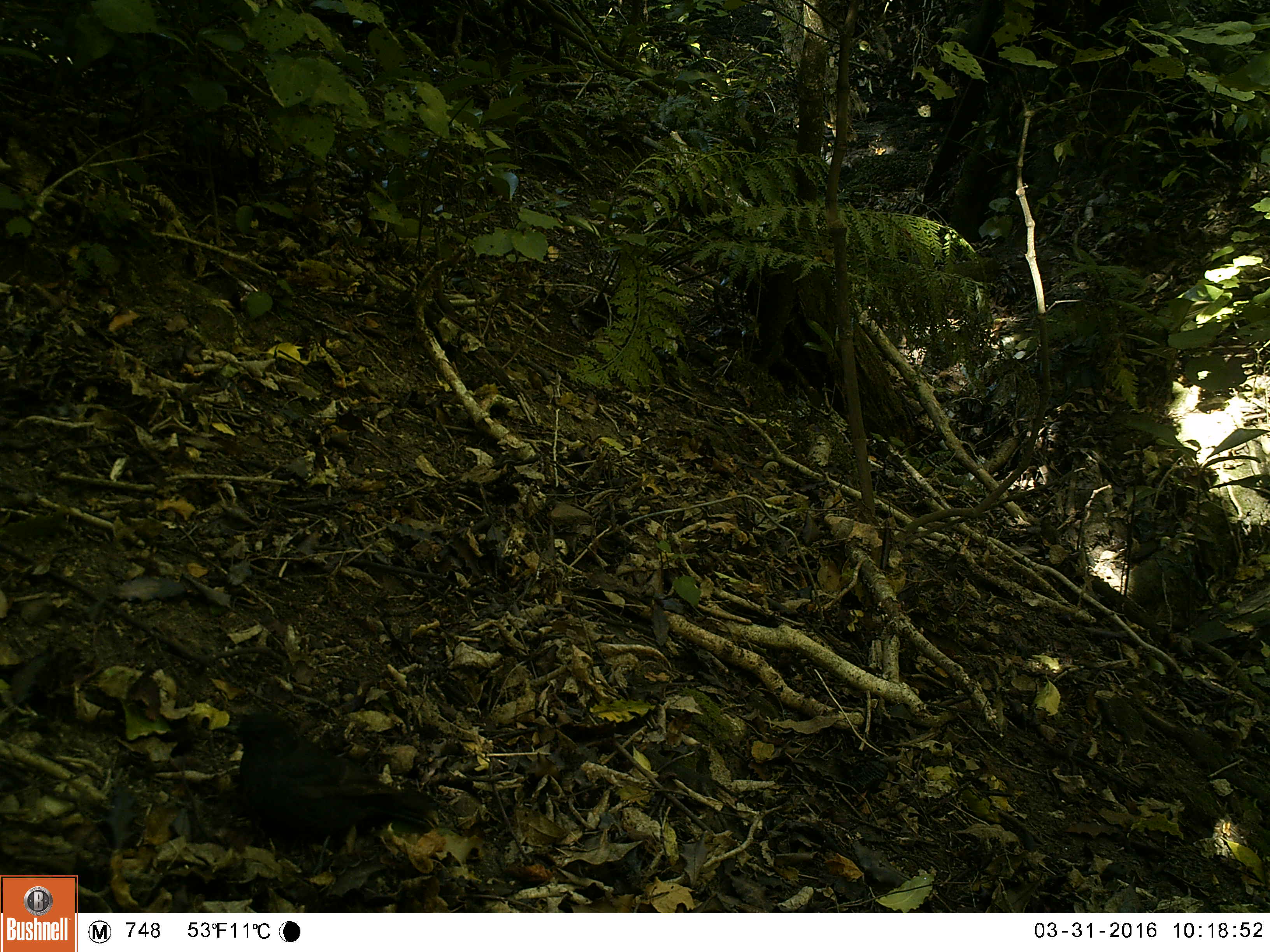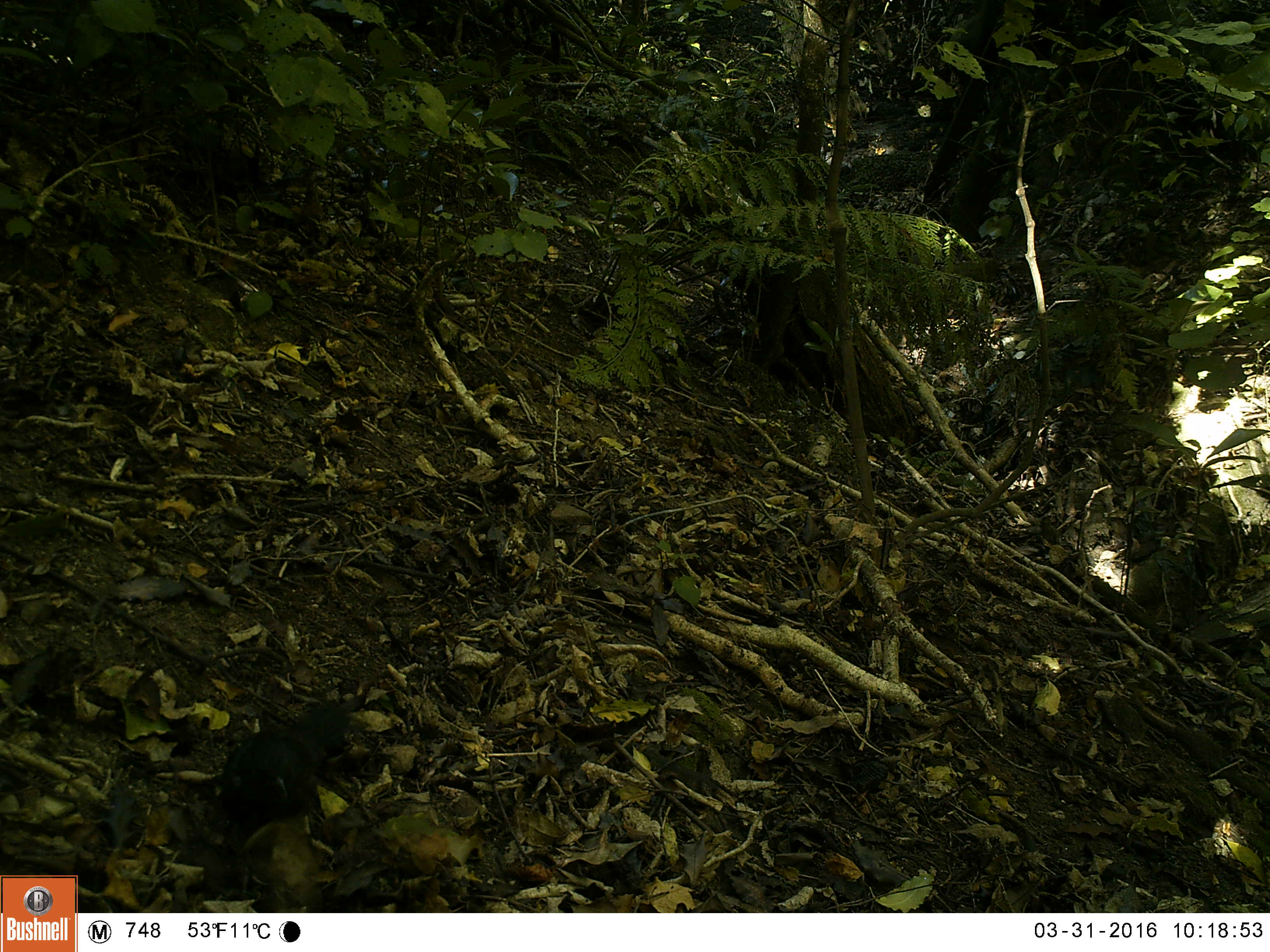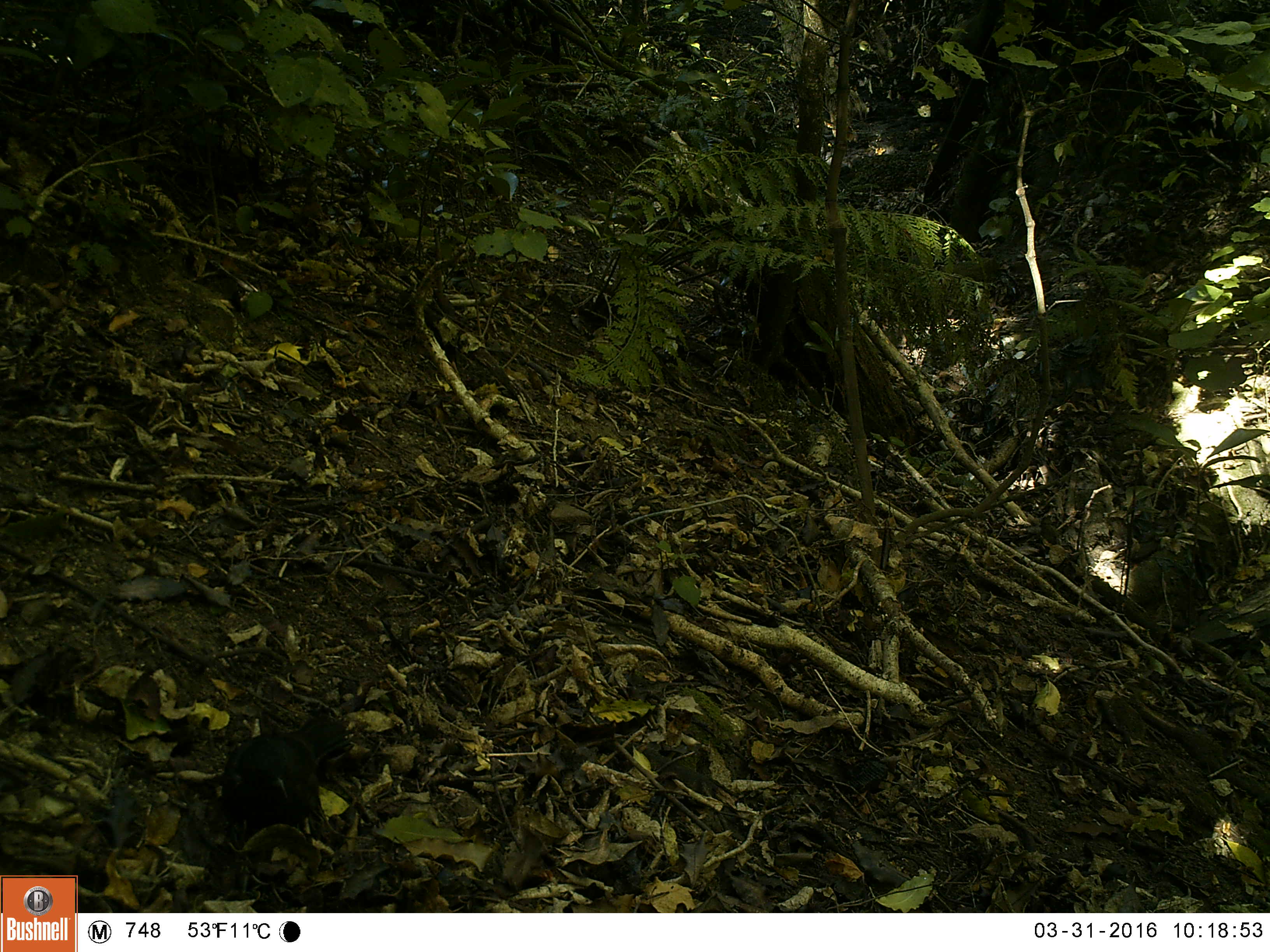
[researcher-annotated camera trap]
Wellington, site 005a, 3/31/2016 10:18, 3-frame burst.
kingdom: Animalia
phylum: Chordata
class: Aves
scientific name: Aves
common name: bird